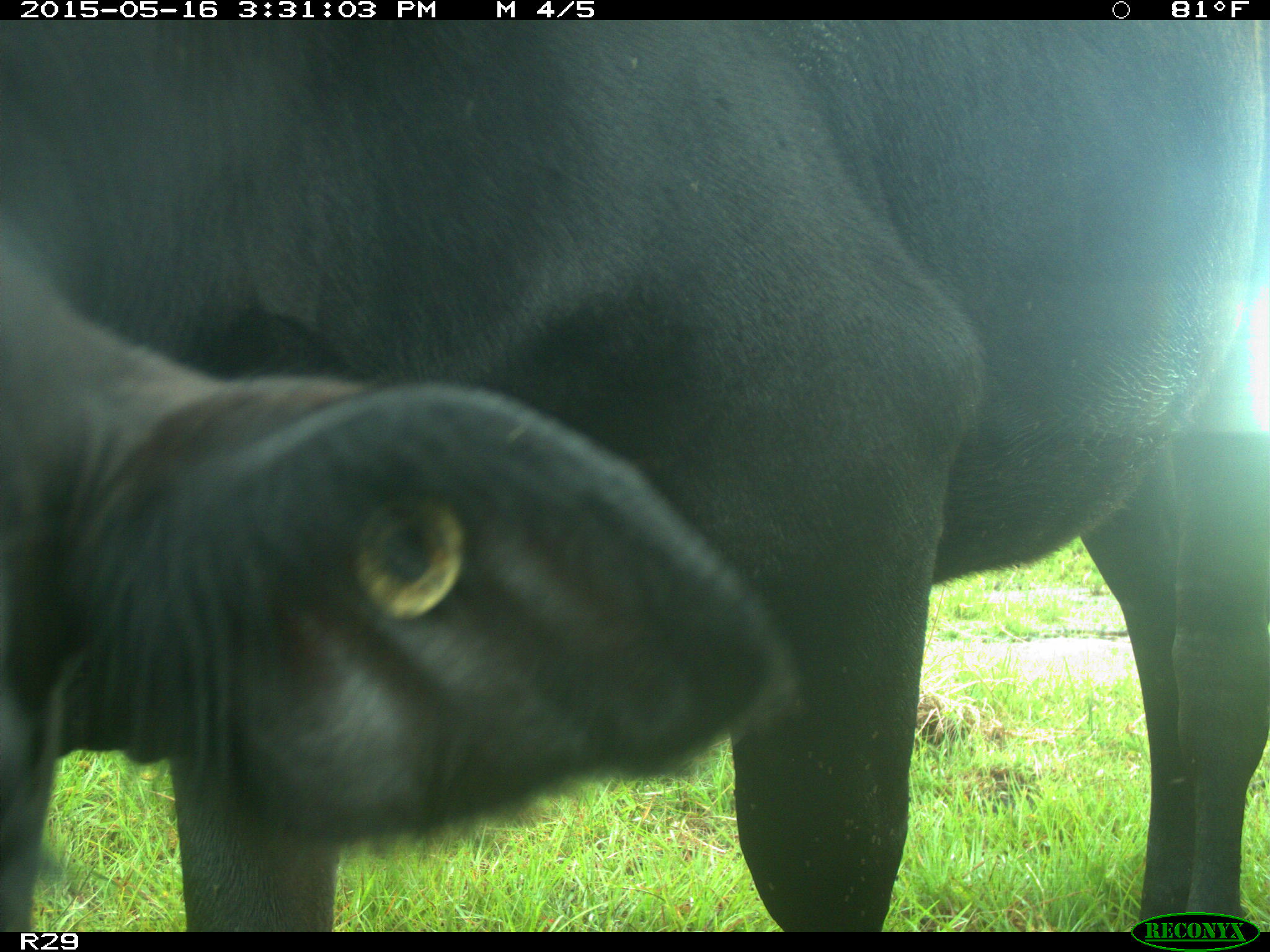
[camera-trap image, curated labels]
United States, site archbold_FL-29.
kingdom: Animalia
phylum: Chordata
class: Mammalia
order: Artiodactyla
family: Bovidae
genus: Bos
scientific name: Bos taurus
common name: domestic cow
Bos taurus (domestic cow).